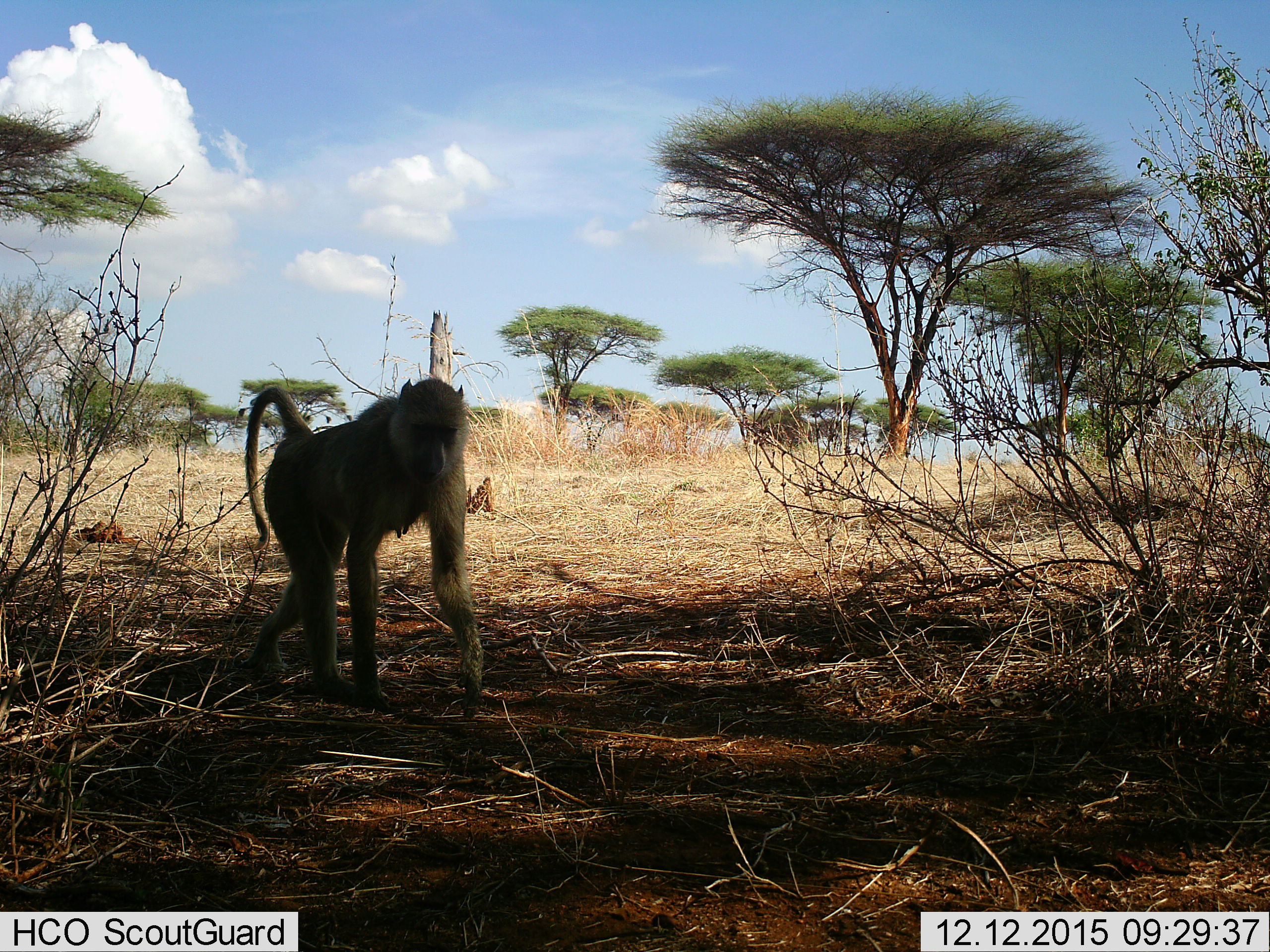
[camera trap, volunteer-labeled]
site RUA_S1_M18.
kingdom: Animalia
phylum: Chordata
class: Mammalia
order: Primates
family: Cercopithecidae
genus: Papio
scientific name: Papio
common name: baboon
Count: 1.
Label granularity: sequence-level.